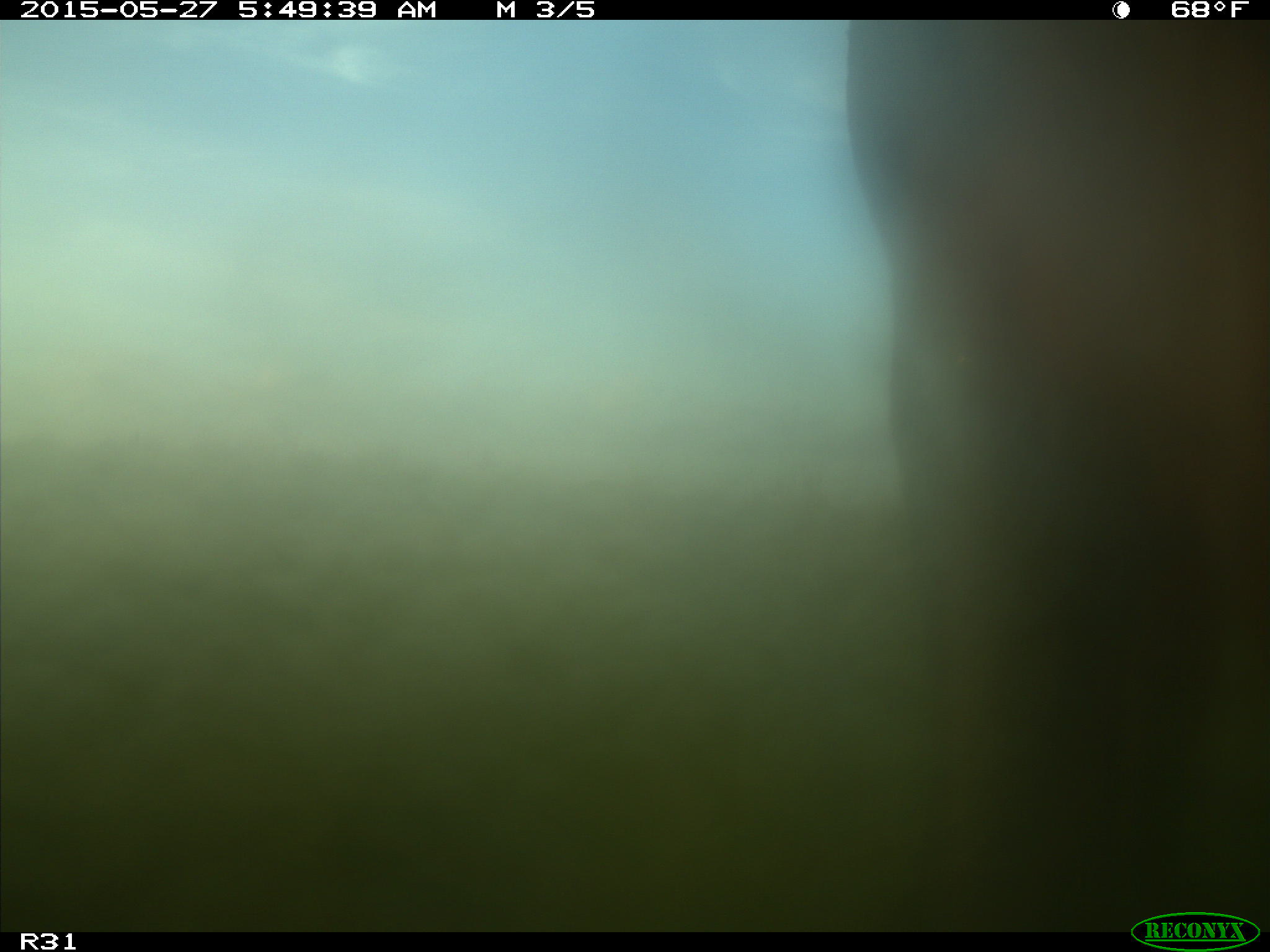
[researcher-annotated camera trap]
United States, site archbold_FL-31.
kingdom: Animalia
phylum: Chordata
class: Mammalia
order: Artiodactyla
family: Bovidae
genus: Bos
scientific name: Bos taurus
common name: domestic cow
Bos taurus (domestic cow).